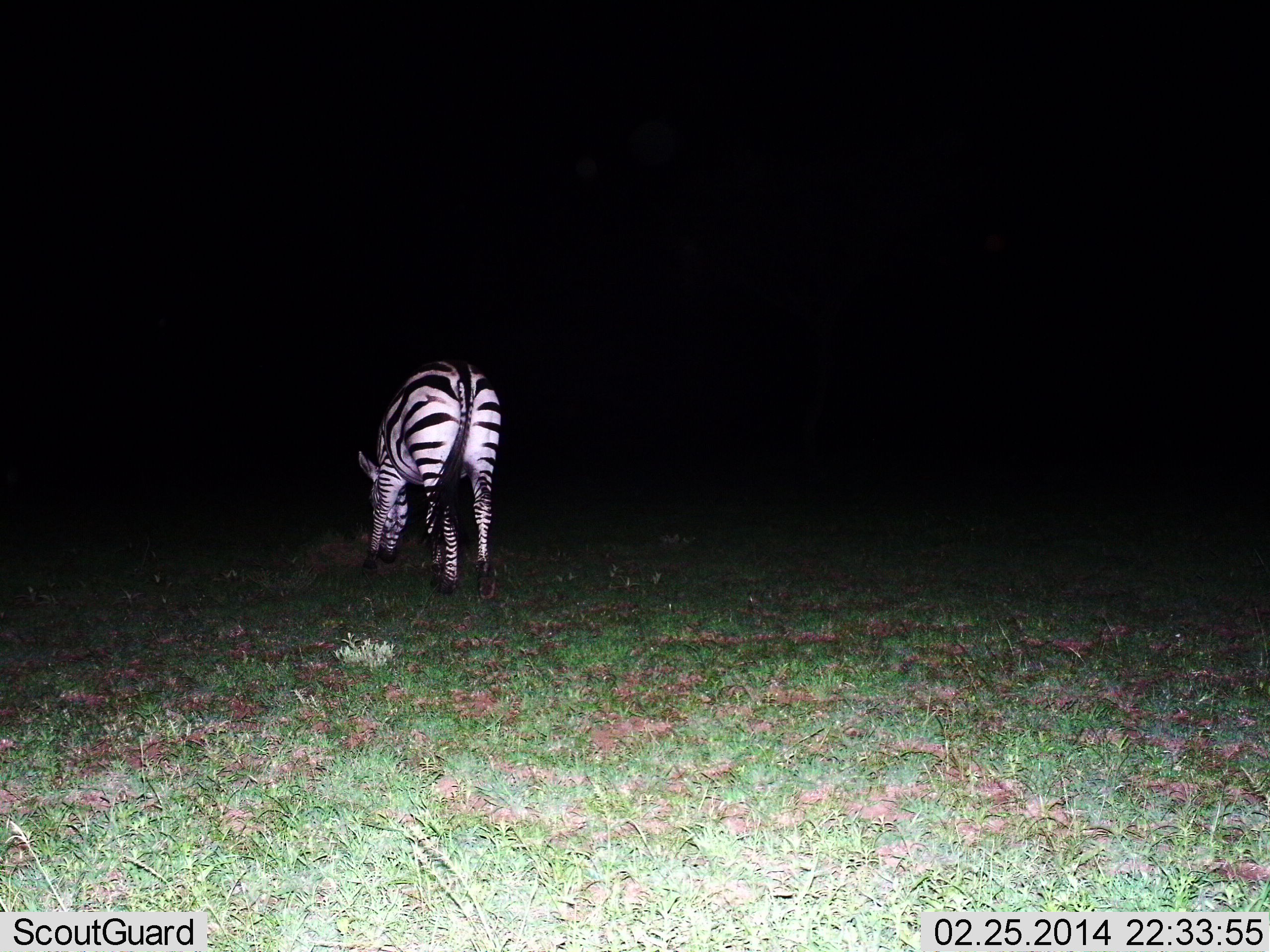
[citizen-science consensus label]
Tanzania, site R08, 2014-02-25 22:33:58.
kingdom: Animalia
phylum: Chordata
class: Mammalia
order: Perissodactyla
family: Equidae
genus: Equus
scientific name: Equus quagga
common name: plains zebra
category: zebra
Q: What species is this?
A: Zebra (plains zebra) (Equus quagga).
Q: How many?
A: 1.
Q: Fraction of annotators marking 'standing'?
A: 9%.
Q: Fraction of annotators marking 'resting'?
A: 0%.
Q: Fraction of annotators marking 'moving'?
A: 0%.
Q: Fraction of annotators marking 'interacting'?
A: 0%.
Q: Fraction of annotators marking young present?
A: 0%.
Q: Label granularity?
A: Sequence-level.